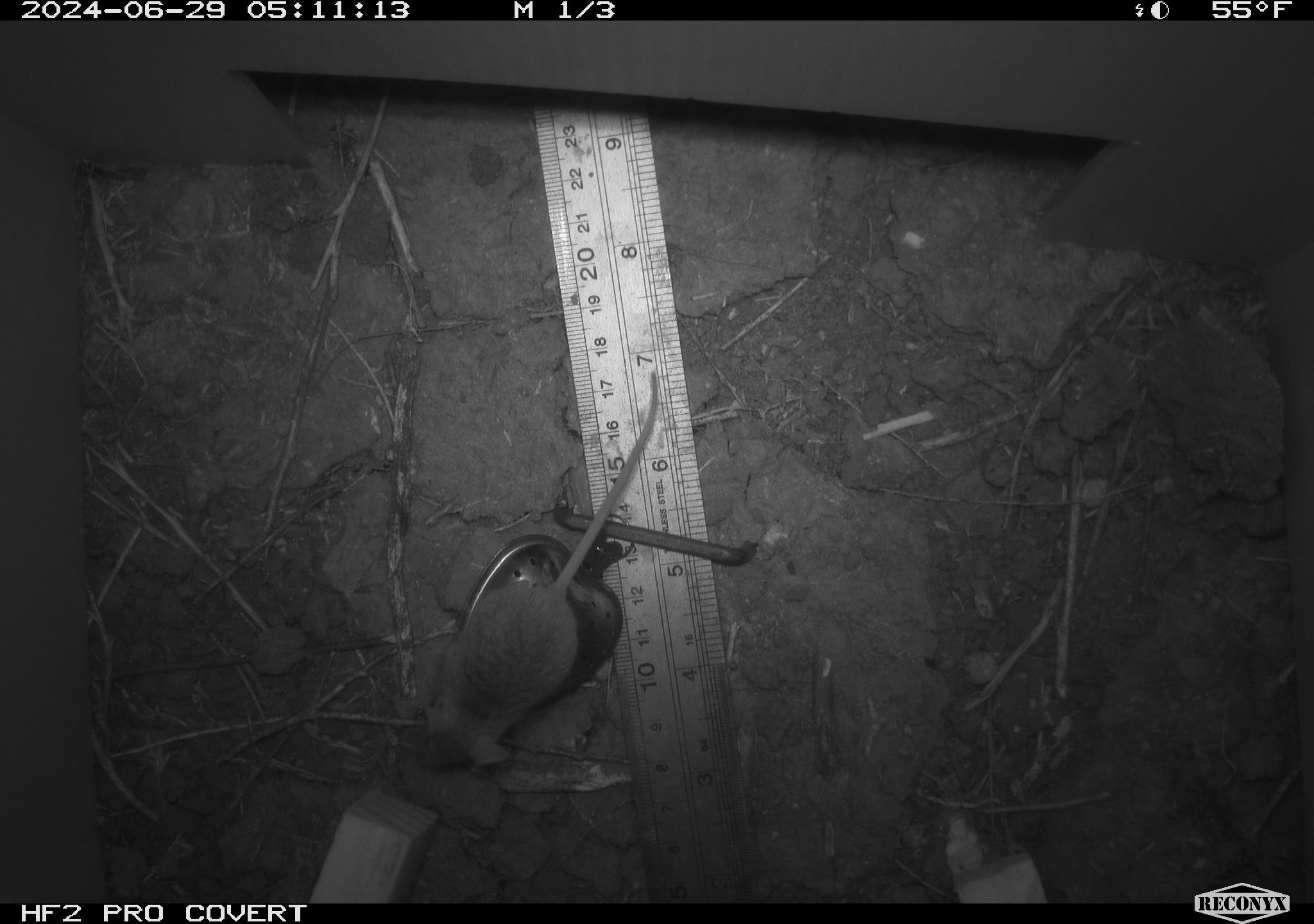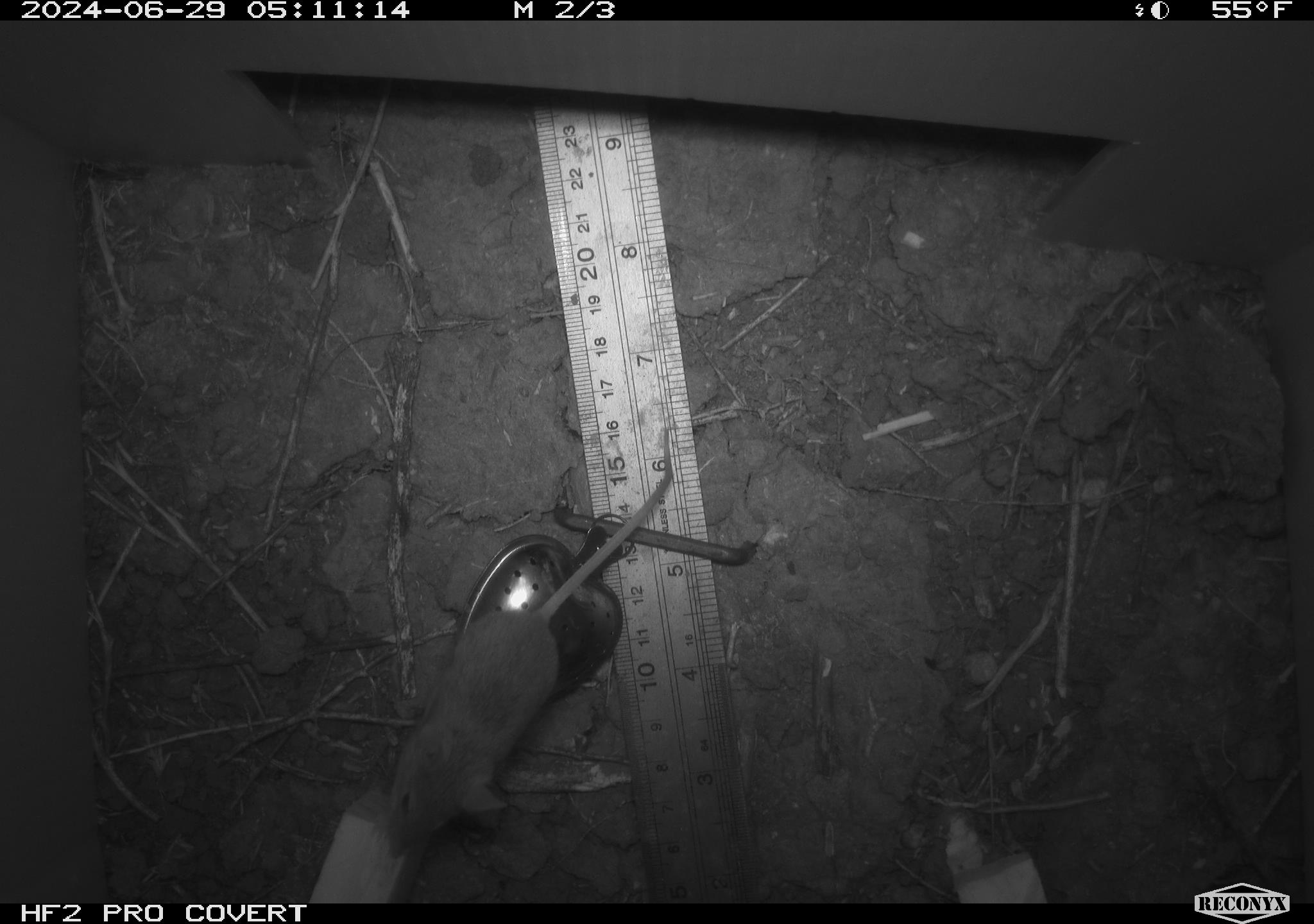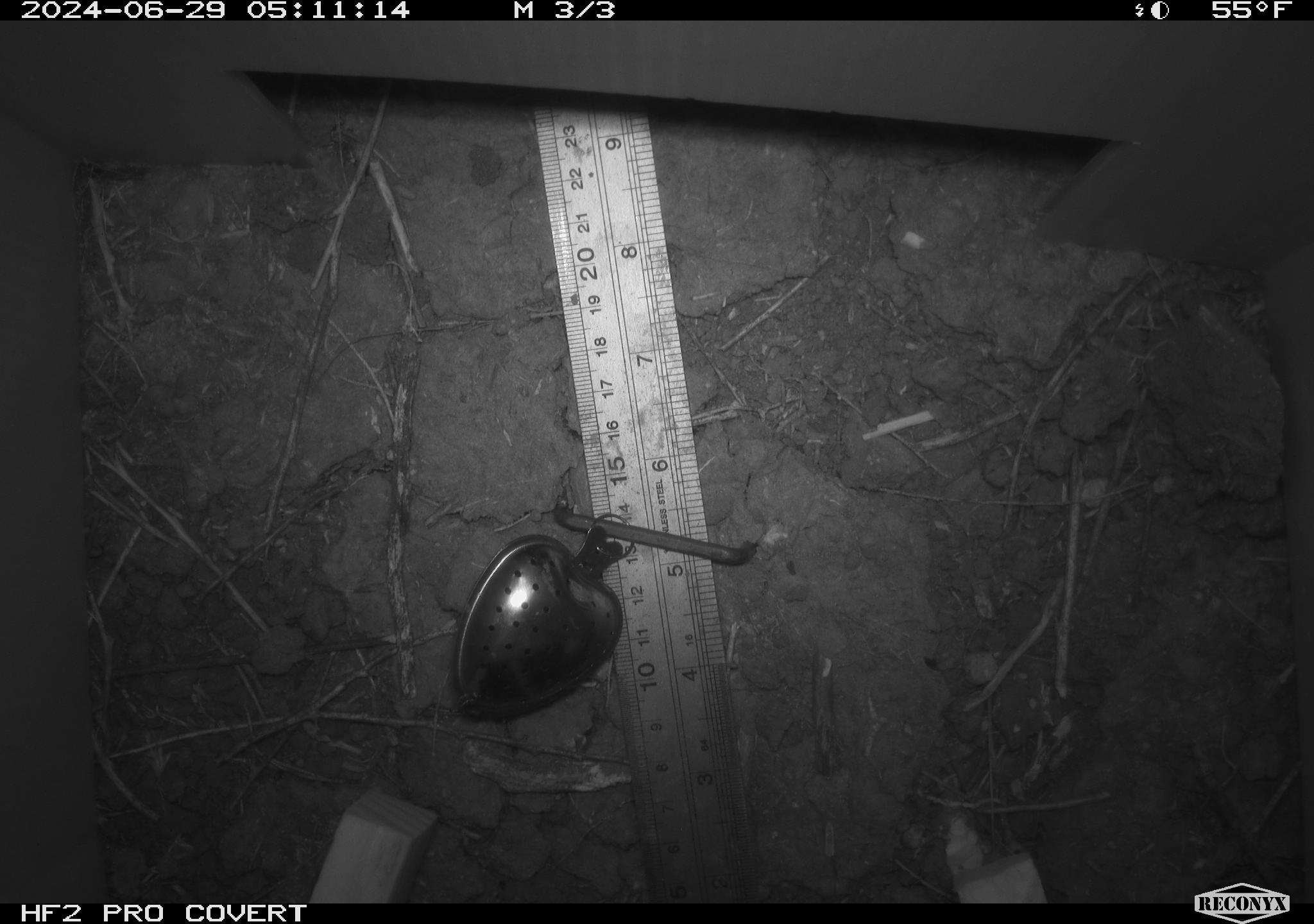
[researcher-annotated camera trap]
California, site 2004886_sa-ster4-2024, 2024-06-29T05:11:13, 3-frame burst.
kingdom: Animalia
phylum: Chordata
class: Mammalia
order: Rodentia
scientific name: Rodentia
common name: mouse species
Mouse species (Rodentia).